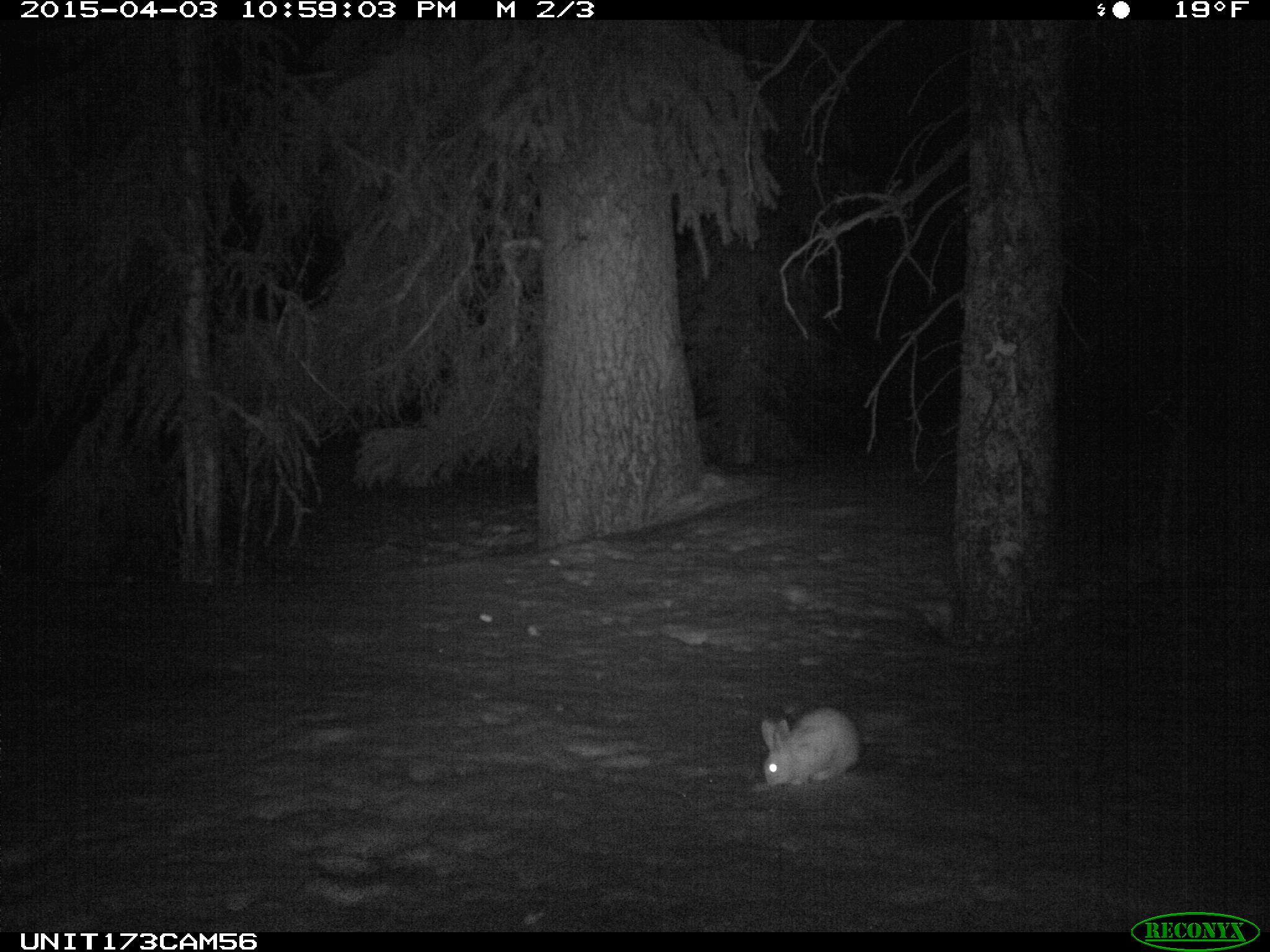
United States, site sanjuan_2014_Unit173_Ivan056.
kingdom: Animalia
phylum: Chordata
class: Mammalia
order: Lagomorpha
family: Leporidae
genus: Lepus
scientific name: Lepus americanus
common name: snowshoe hare